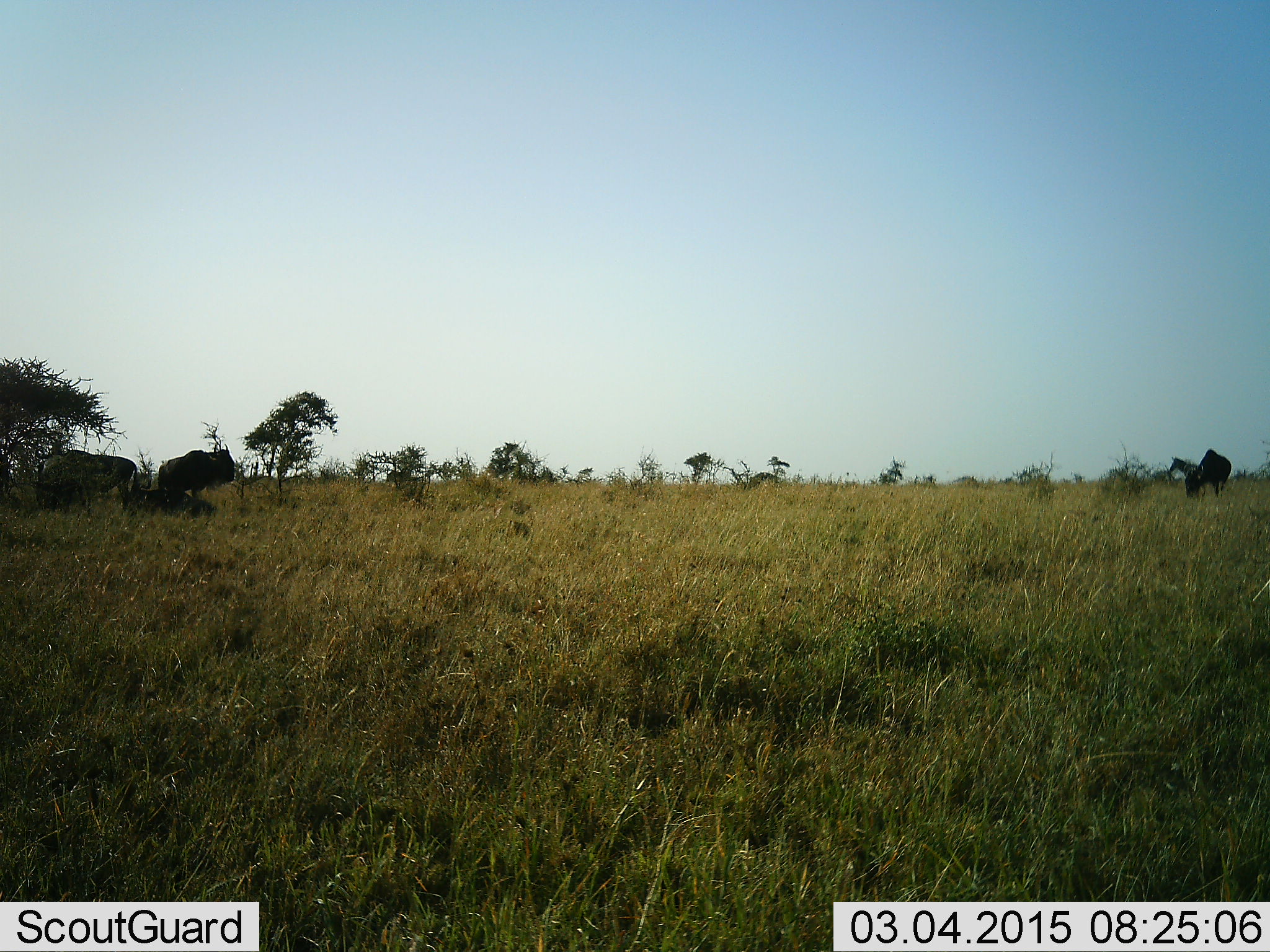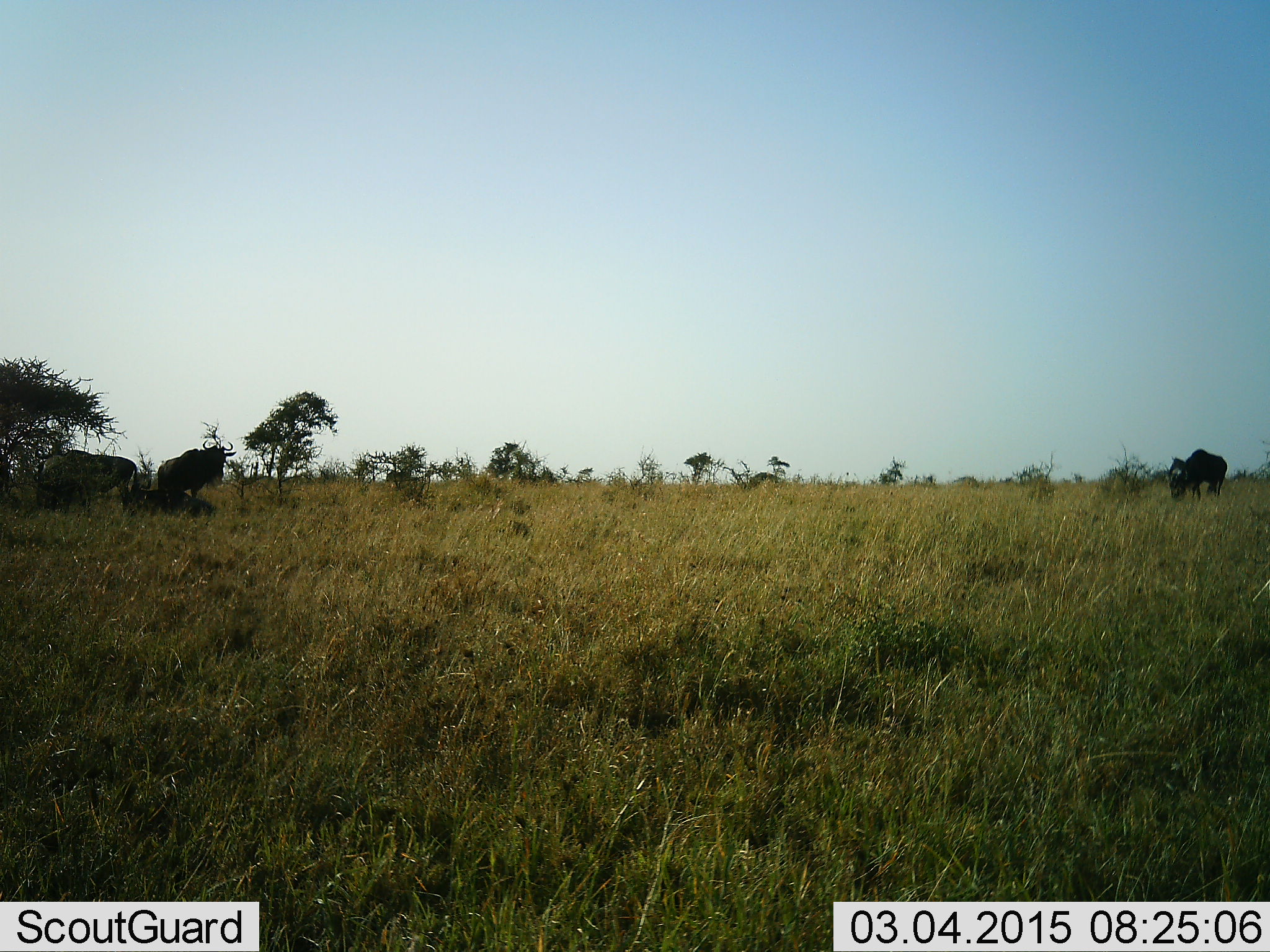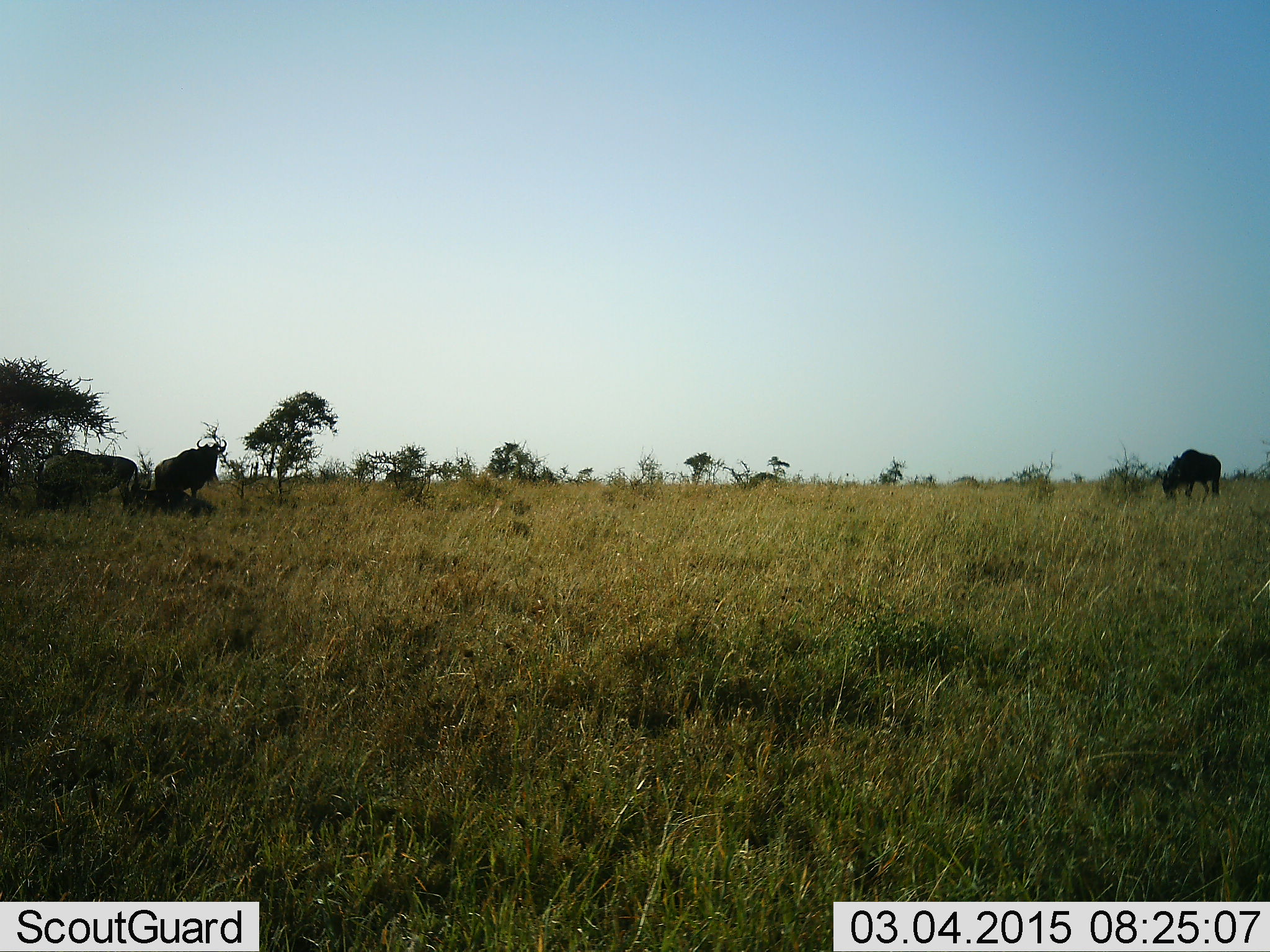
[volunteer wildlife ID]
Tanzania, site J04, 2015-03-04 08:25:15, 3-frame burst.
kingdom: Animalia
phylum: Chordata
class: Mammalia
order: Artiodactyla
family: Bovidae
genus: Connochaetes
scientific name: Connochaetes taurinus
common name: blue wildebeest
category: wildebeest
Wildebeest (blue wildebeest) (Connochaetes taurinus), count 4. Behavior (volunteer vote fractions): standing 80%, resting 40%, moving 30%, interacting 0%. Young present (vote fraction): 0%. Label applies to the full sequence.